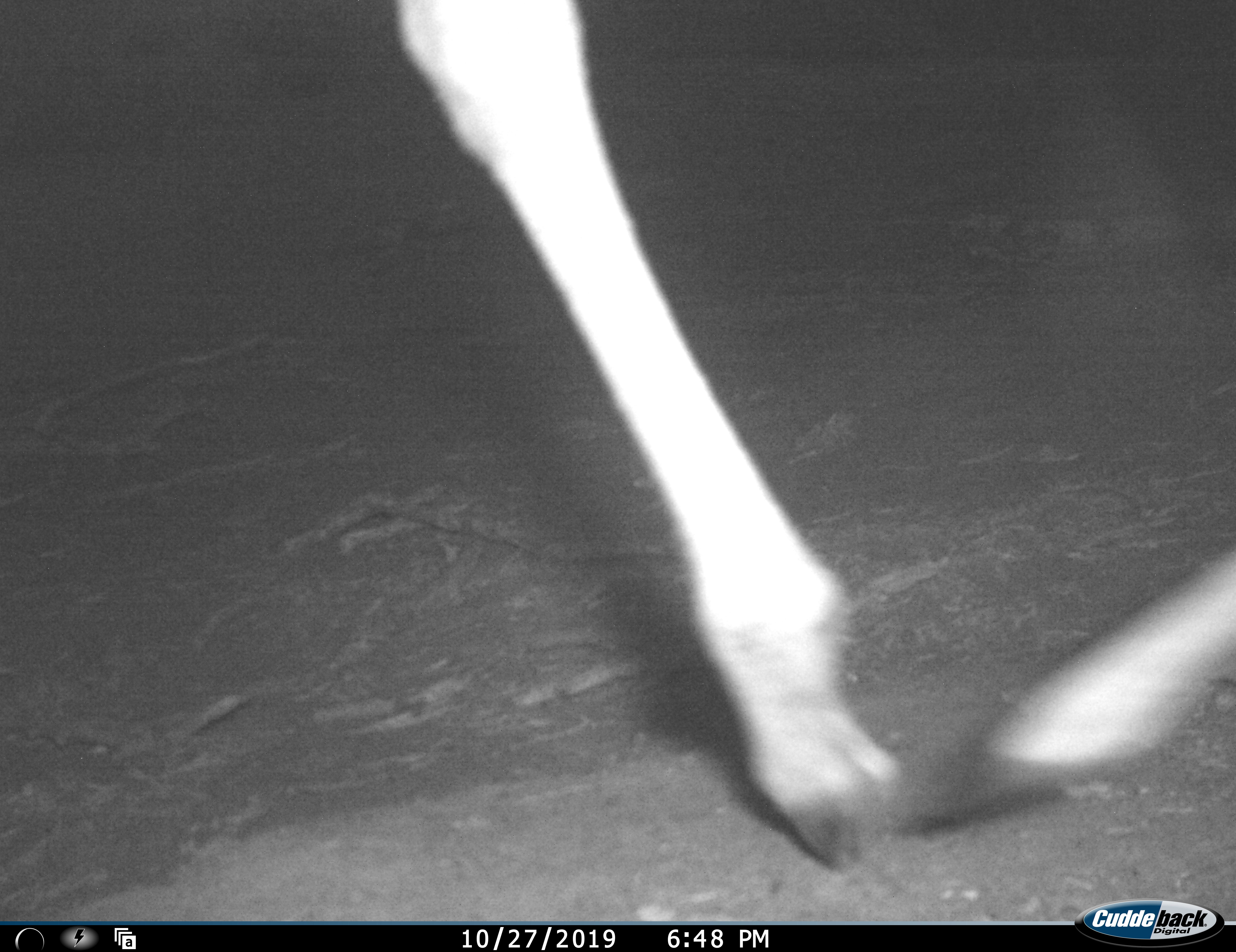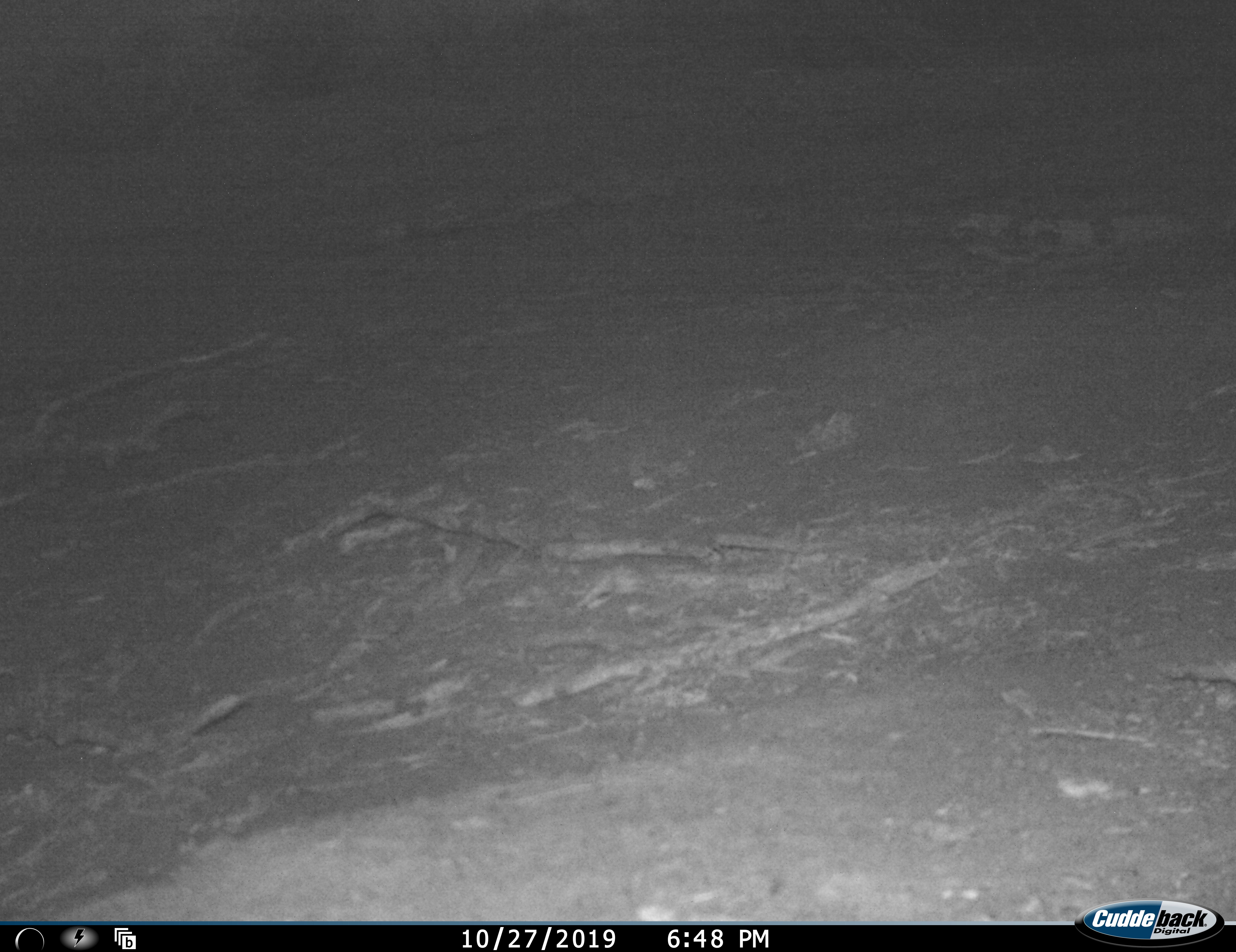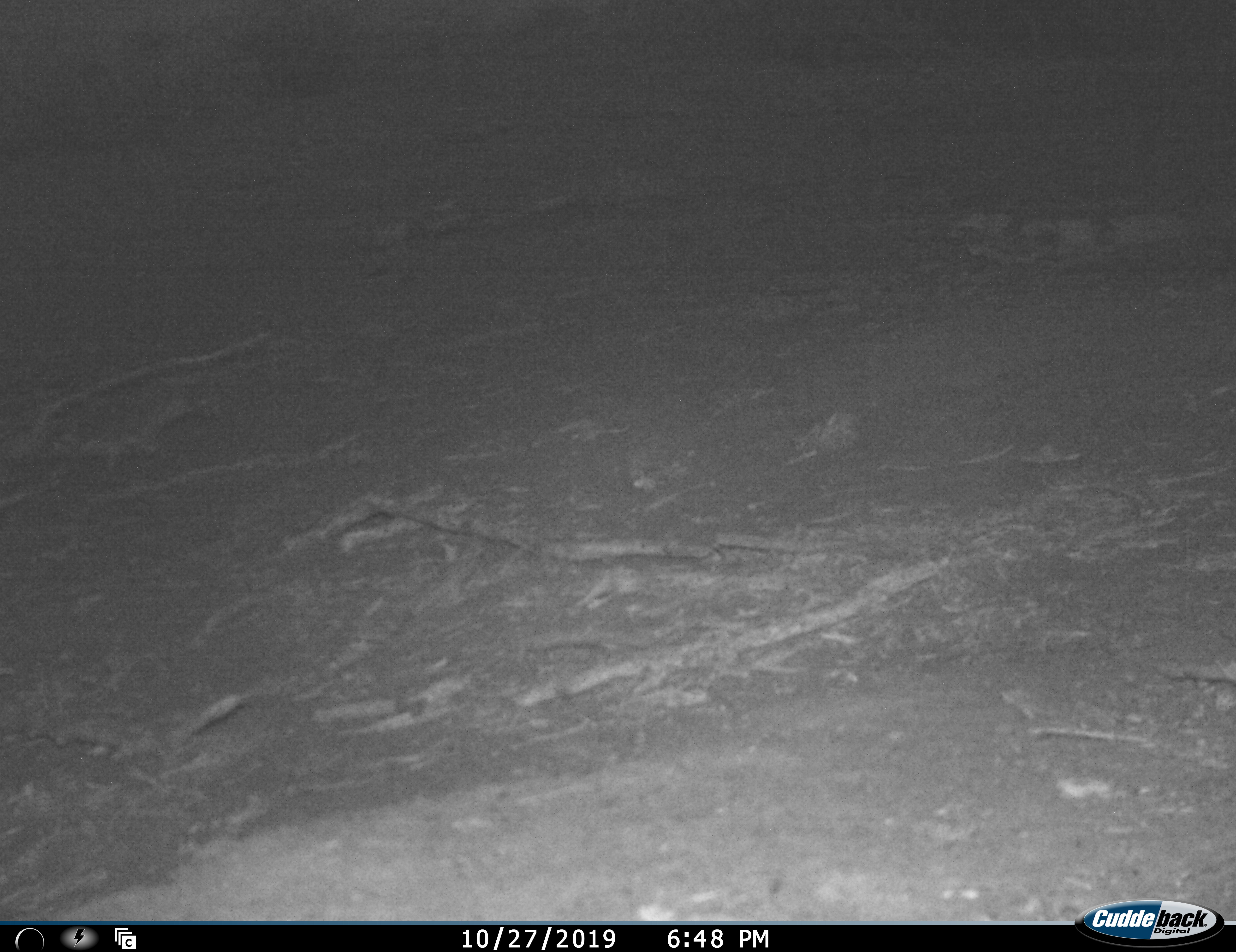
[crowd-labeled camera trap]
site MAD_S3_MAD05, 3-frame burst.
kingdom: Animalia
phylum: Chordata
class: Mammalia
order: Artiodactyla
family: Bovidae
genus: Aepyceros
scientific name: Aepyceros melampus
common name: impala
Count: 1.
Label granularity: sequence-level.